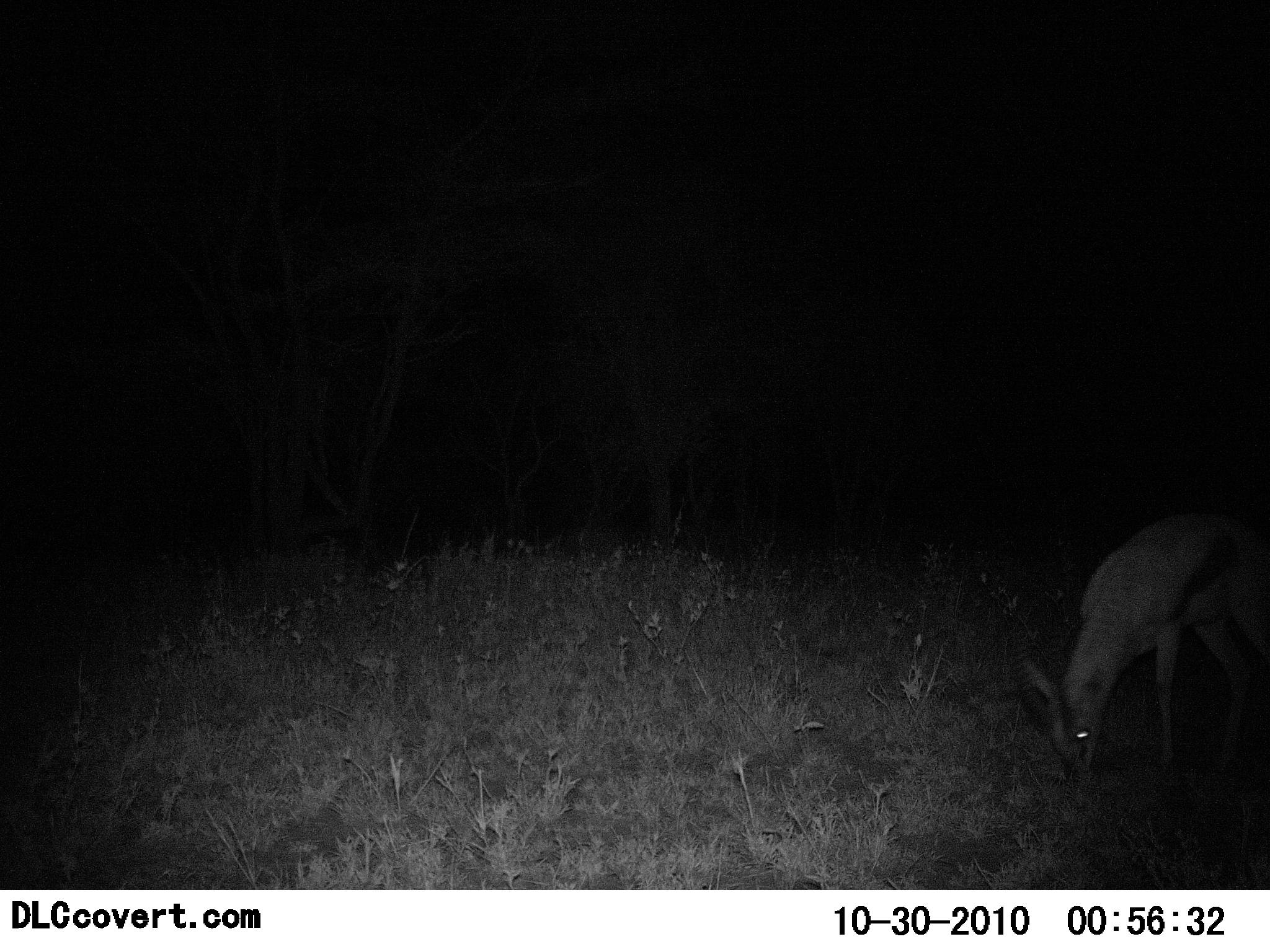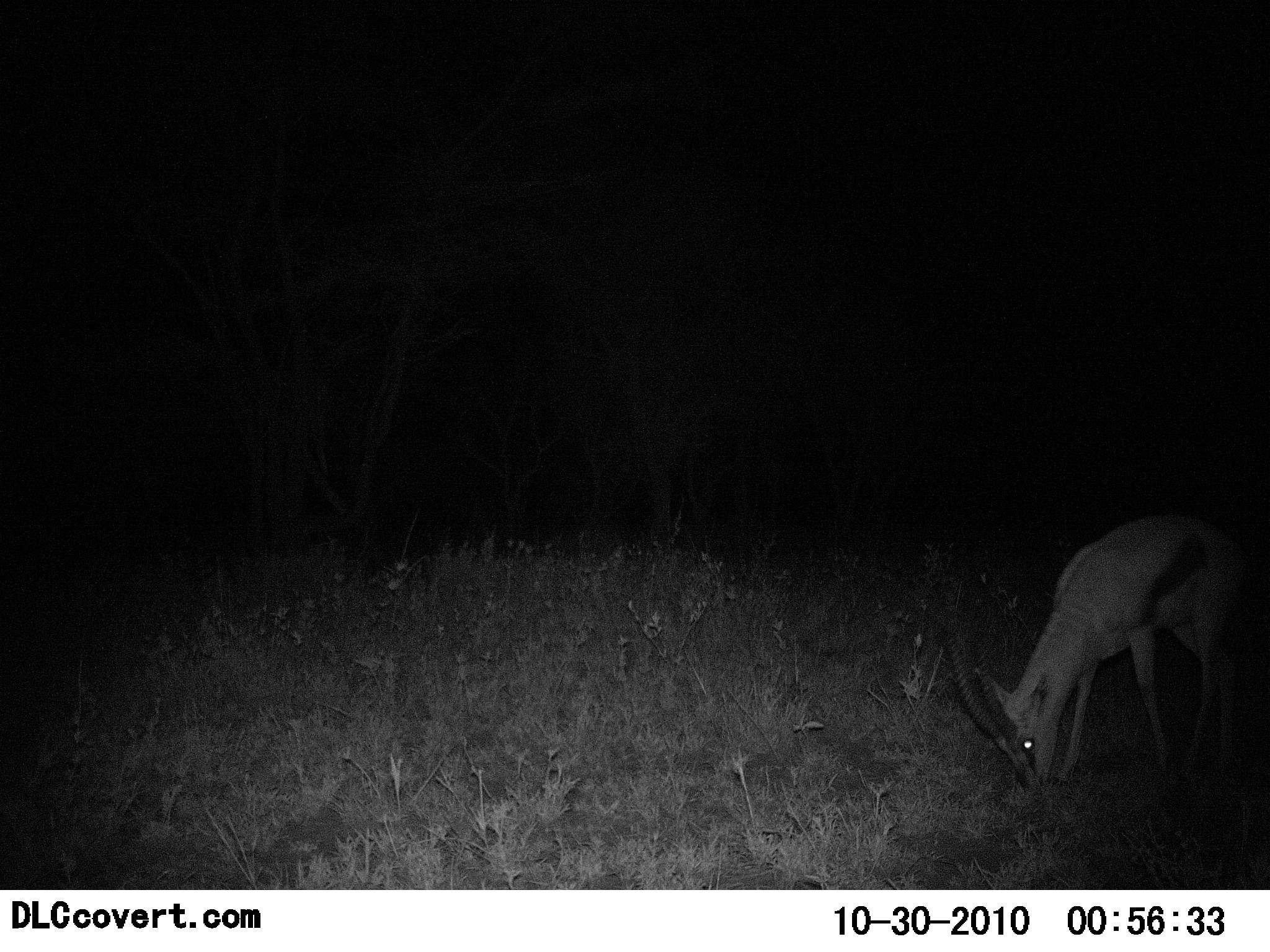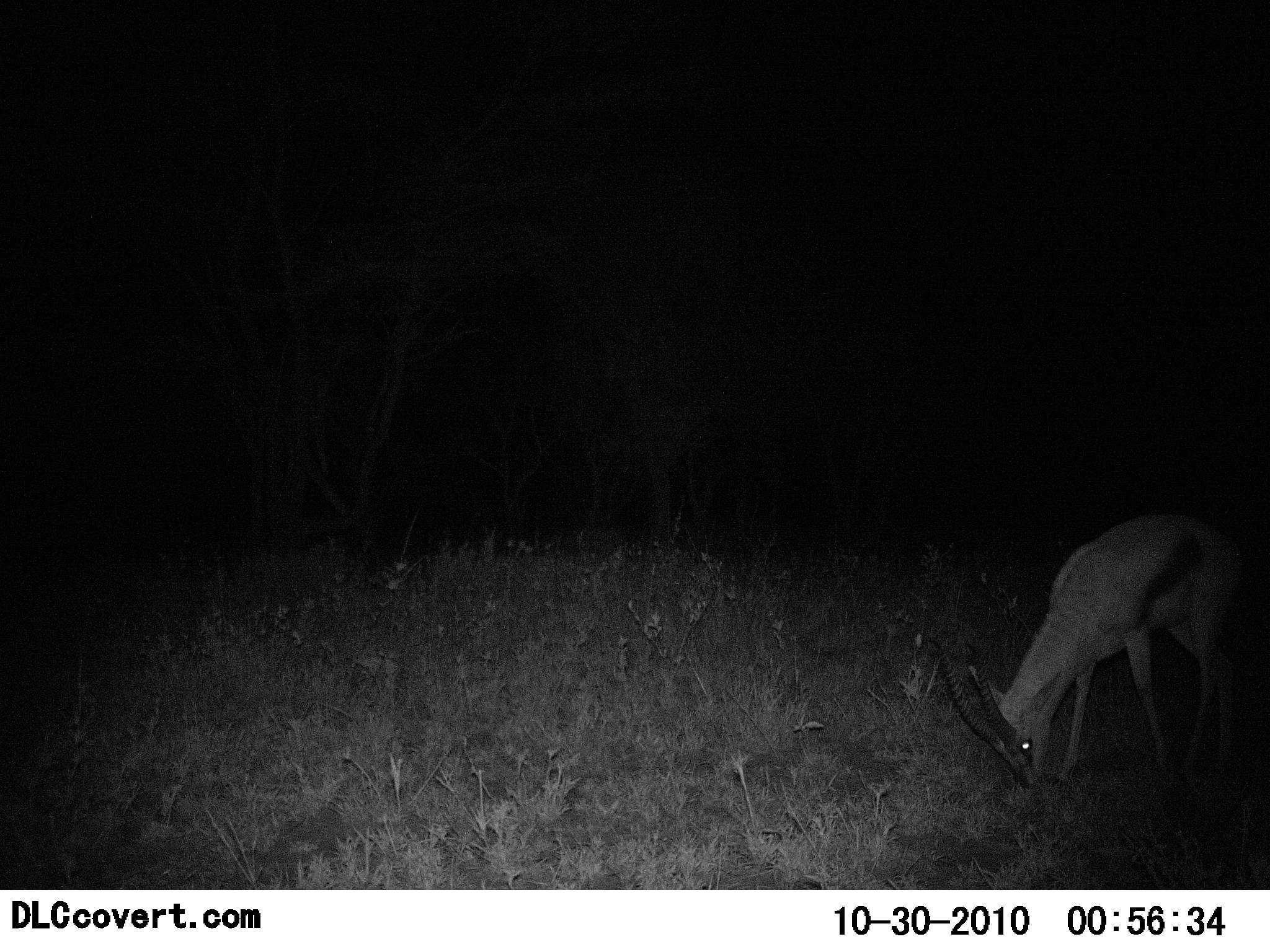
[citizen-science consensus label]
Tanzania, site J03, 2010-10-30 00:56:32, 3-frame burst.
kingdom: Animalia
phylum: Chordata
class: Mammalia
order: Artiodactyla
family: Bovidae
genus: Eudorcas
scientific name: Eudorcas thomsonii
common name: thomson's gazelle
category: gazellethomsons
Gazellethomsons (thomson's gazelle) (Eudorcas thomsonii), count 1. Behavior (volunteer vote fractions): standing 12%, resting 0%, moving 0%, interacting 0%. Young present (vote fraction): 0%. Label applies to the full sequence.